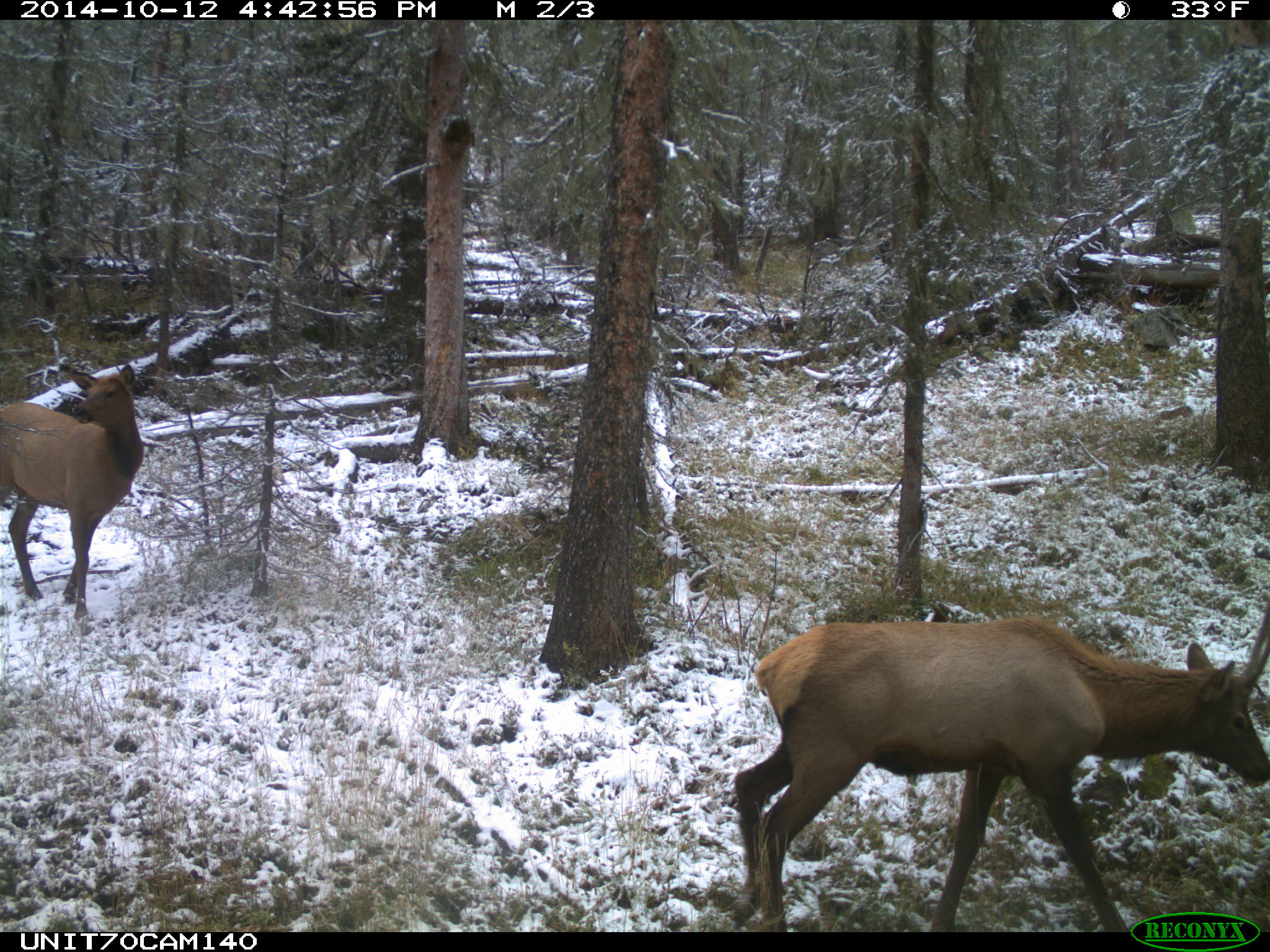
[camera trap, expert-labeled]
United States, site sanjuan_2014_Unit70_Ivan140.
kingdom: Animalia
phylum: Chordata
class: Mammalia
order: Artiodactyla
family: Cervidae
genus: Cervus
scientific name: Cervus elaphus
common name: red deer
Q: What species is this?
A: Cervus elaphus (red deer).